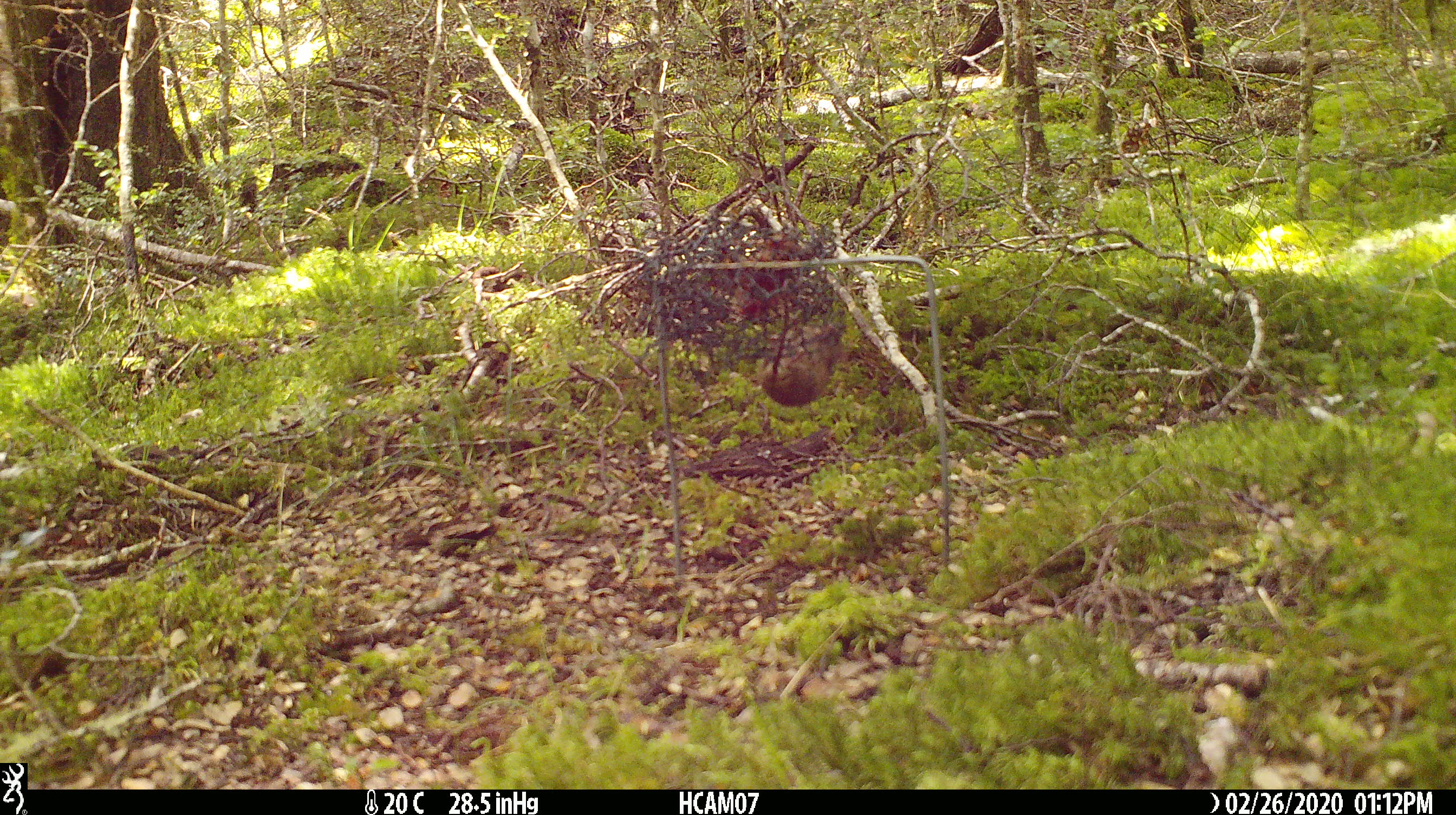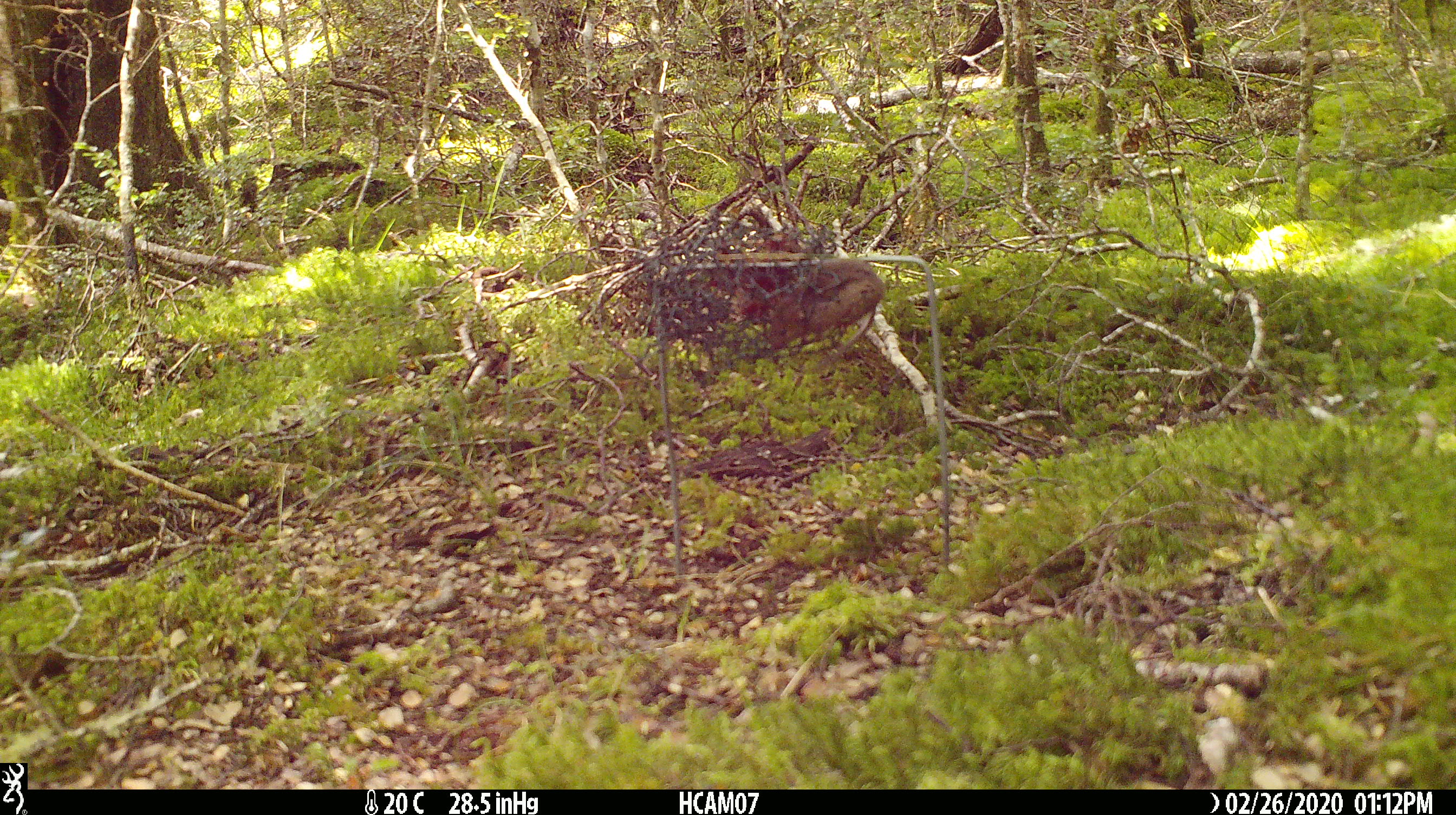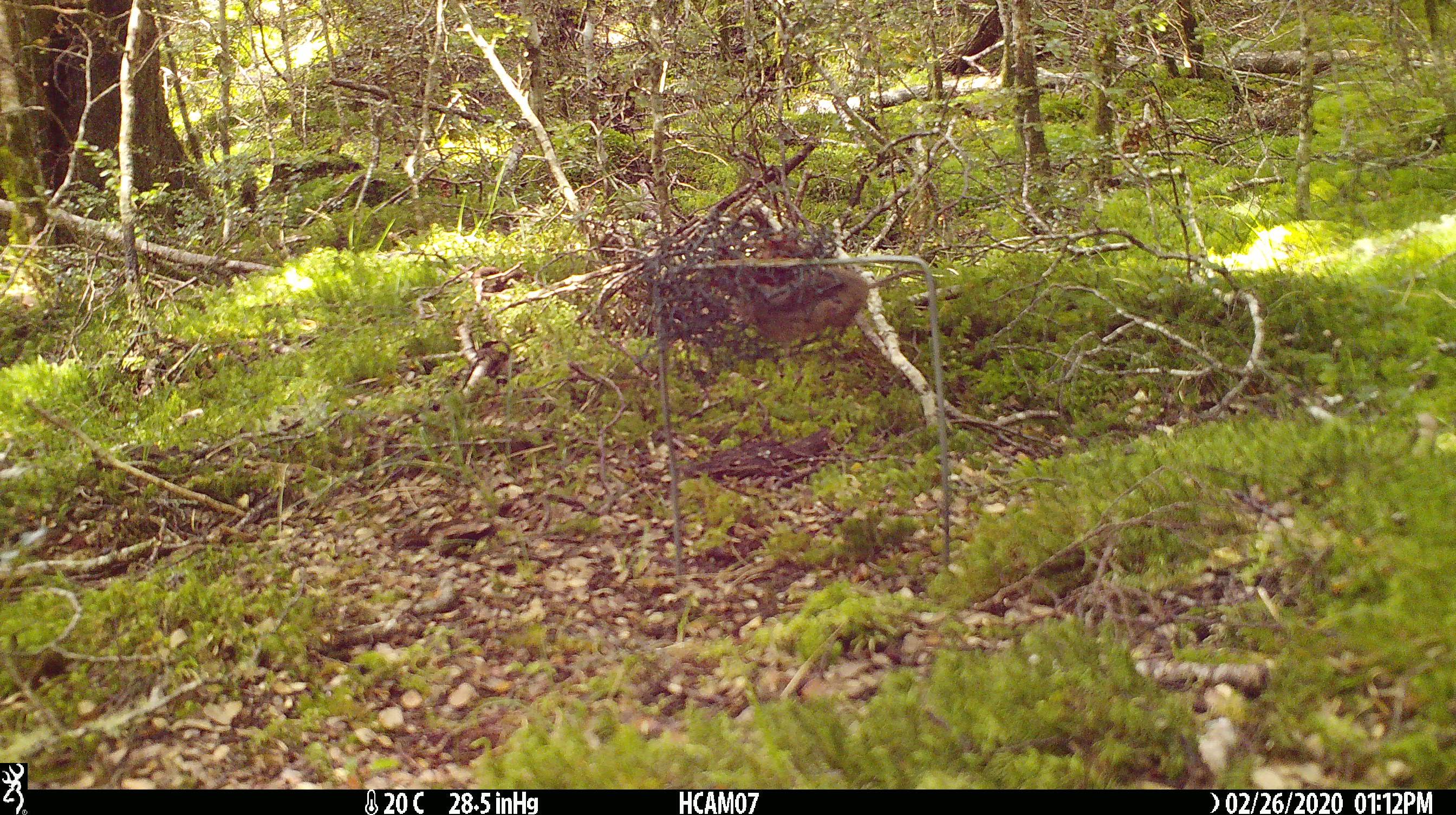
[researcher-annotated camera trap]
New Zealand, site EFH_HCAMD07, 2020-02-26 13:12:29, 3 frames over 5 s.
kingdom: Animalia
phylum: Chordata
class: Mammalia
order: Rodentia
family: Muridae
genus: Mus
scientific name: Mus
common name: mouse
Mouse (Mus).